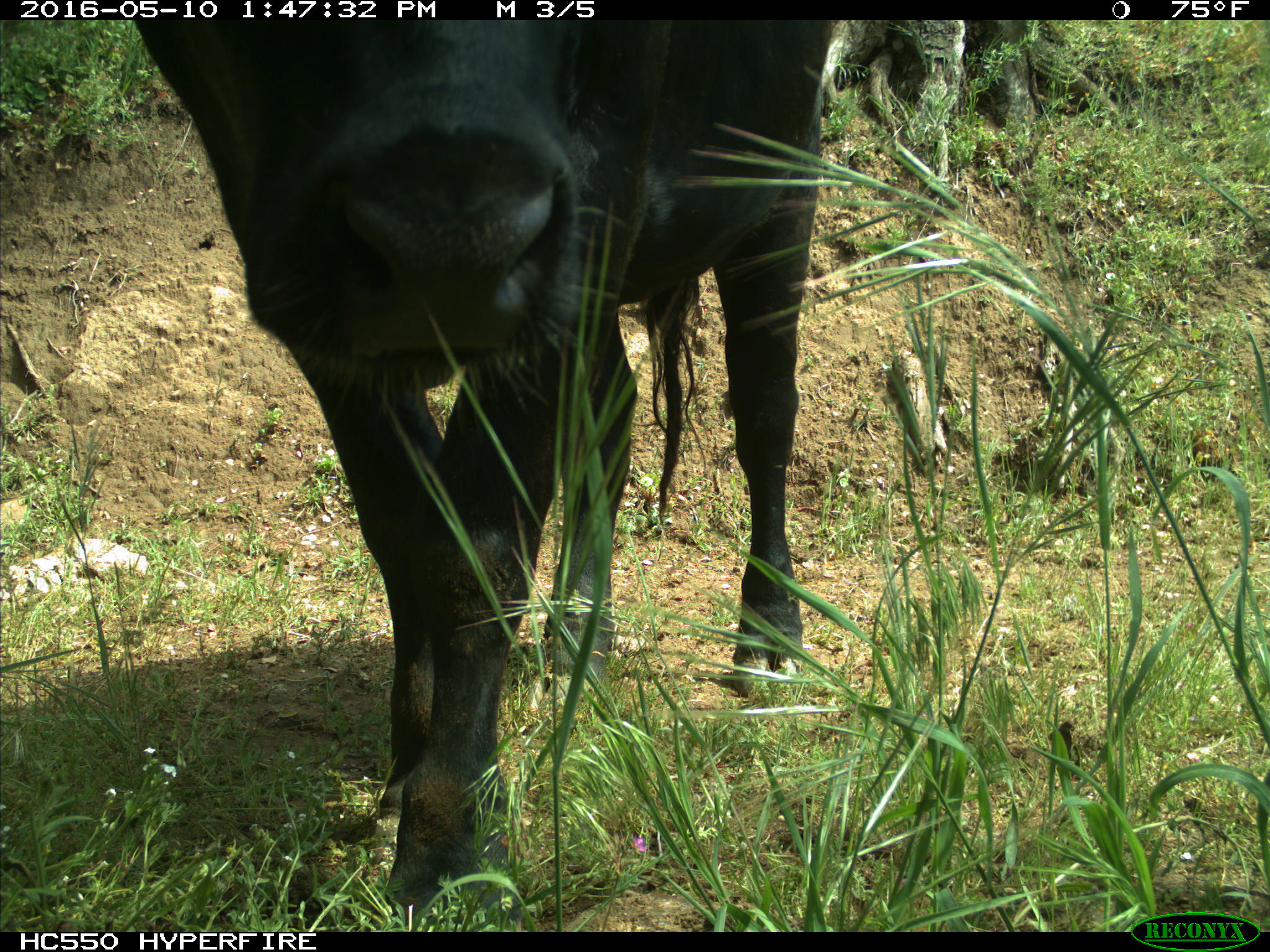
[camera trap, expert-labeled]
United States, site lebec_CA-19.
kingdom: Animalia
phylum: Chordata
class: Mammalia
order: Artiodactyla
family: Bovidae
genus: Bos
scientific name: Bos taurus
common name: domestic cow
Bos taurus (domestic cow).